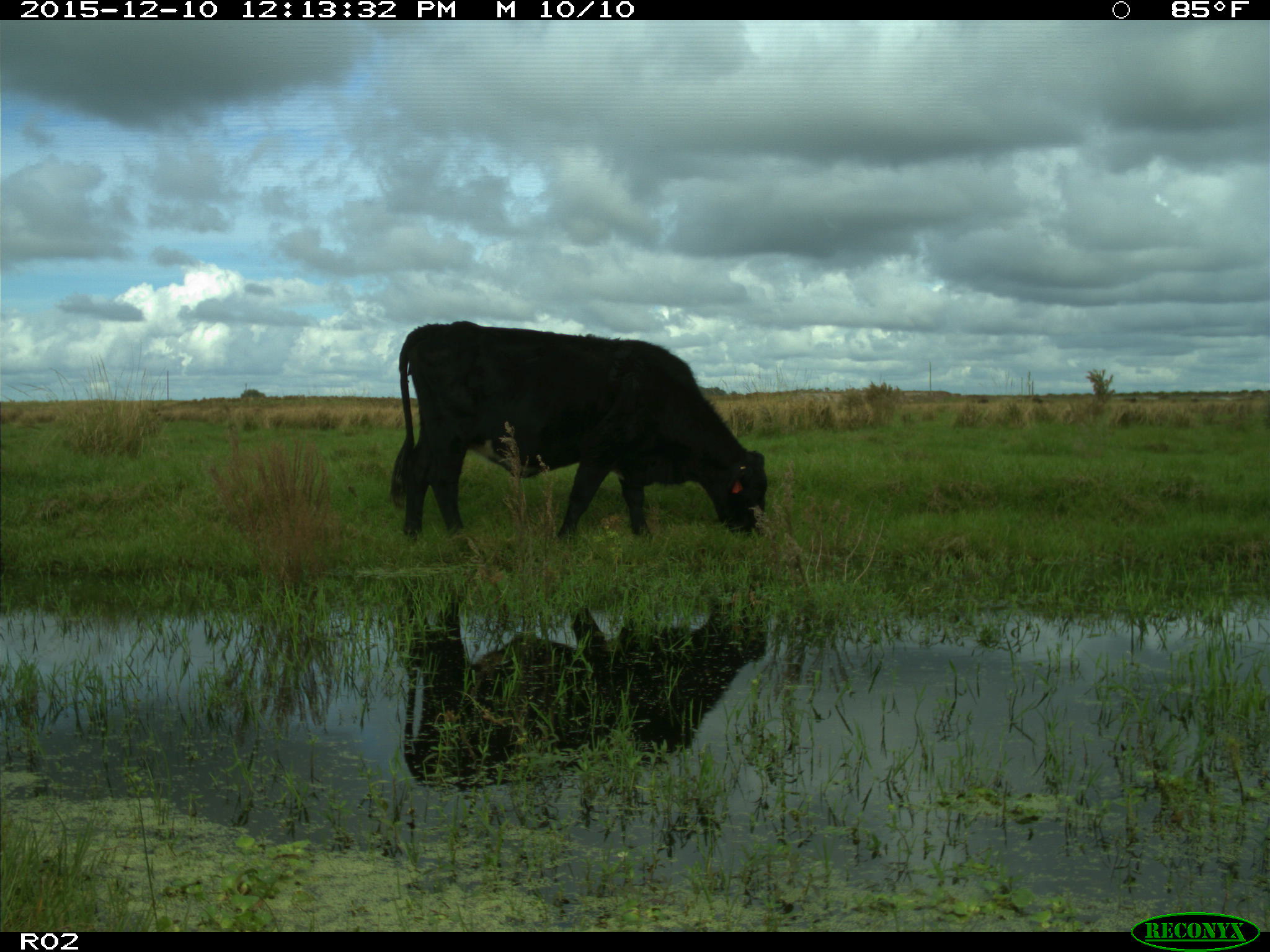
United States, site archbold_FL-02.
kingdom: Animalia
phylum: Chordata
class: Mammalia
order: Artiodactyla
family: Bovidae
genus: Bos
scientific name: Bos taurus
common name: domestic cow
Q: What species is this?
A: Bos taurus (domestic cow).